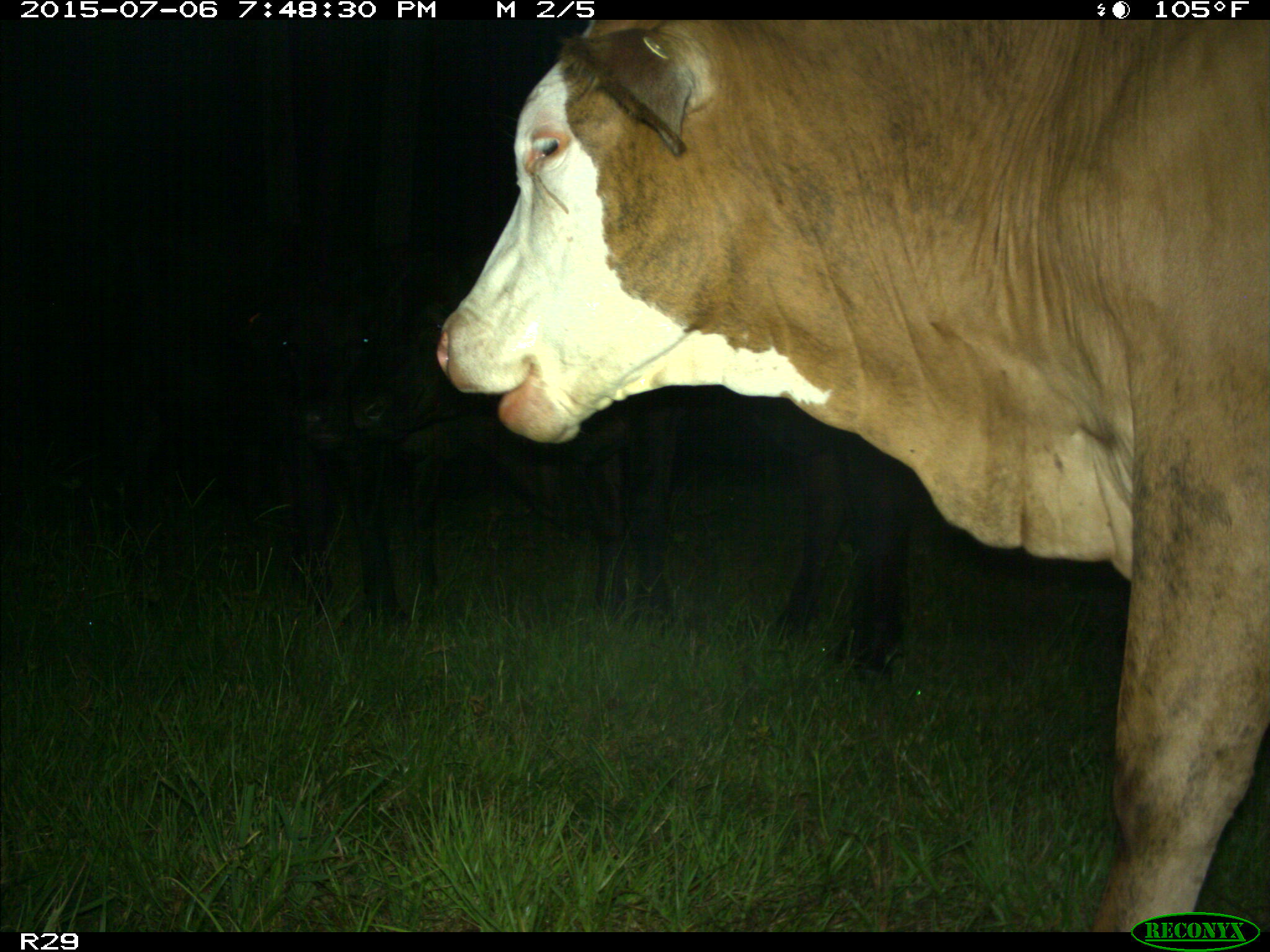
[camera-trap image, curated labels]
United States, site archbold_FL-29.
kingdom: Animalia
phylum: Chordata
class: Mammalia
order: Artiodactyla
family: Bovidae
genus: Bos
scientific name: Bos taurus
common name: domestic cow